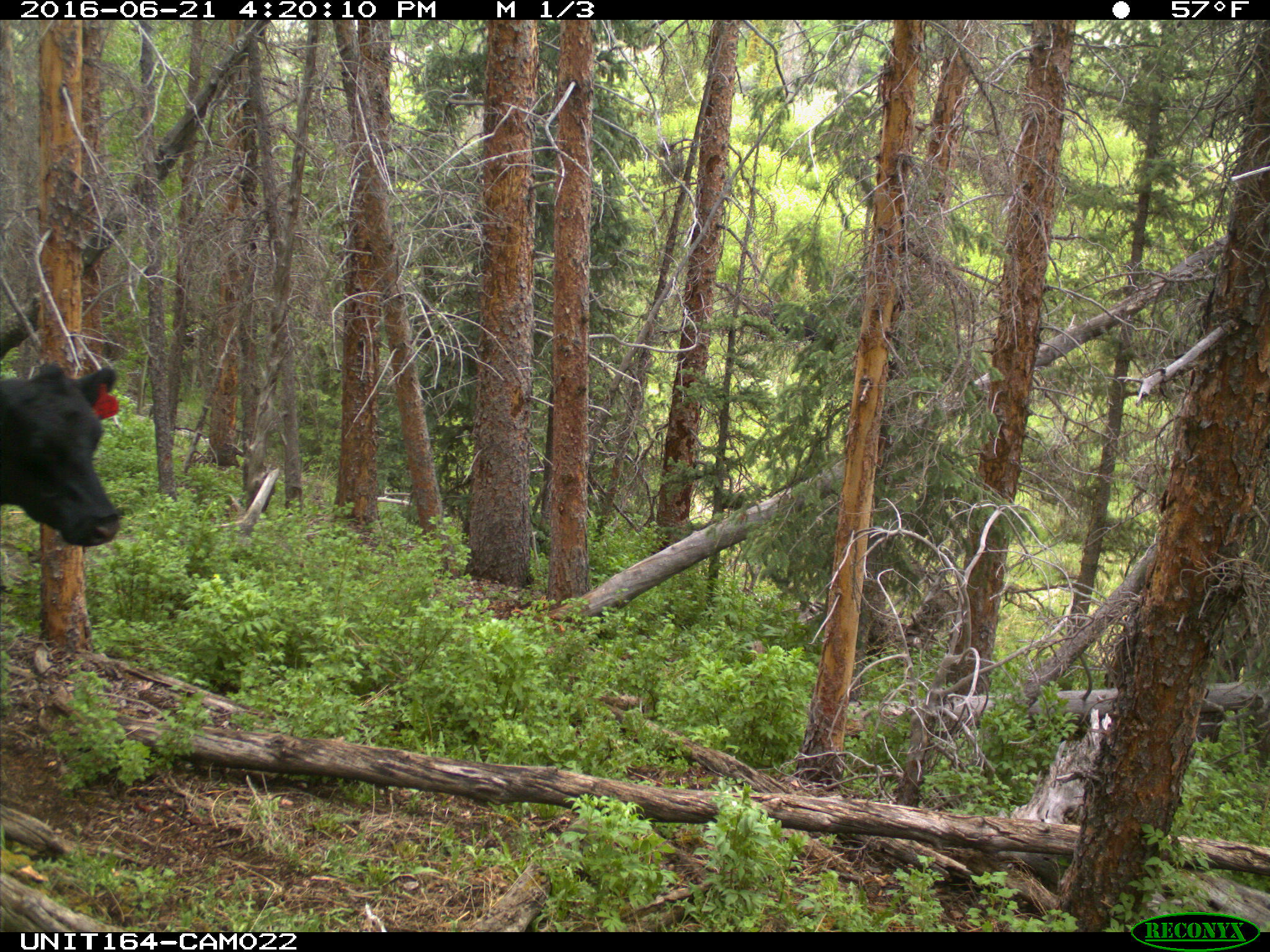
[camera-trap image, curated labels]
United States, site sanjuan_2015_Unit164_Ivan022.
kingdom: Animalia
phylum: Chordata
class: Mammalia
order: Artiodactyla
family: Bovidae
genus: Bos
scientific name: Bos taurus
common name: domestic cow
Bos taurus (domestic cow).